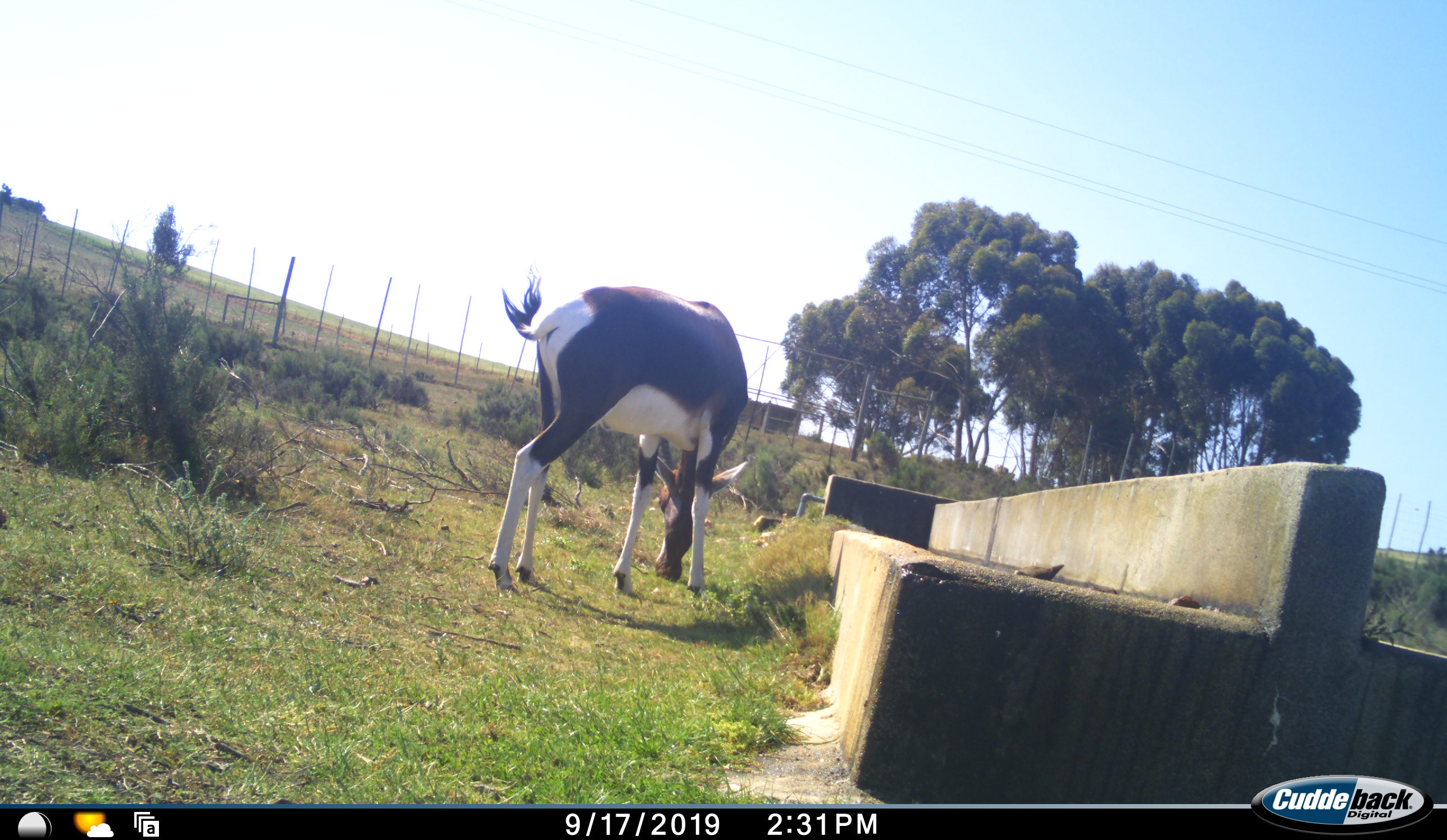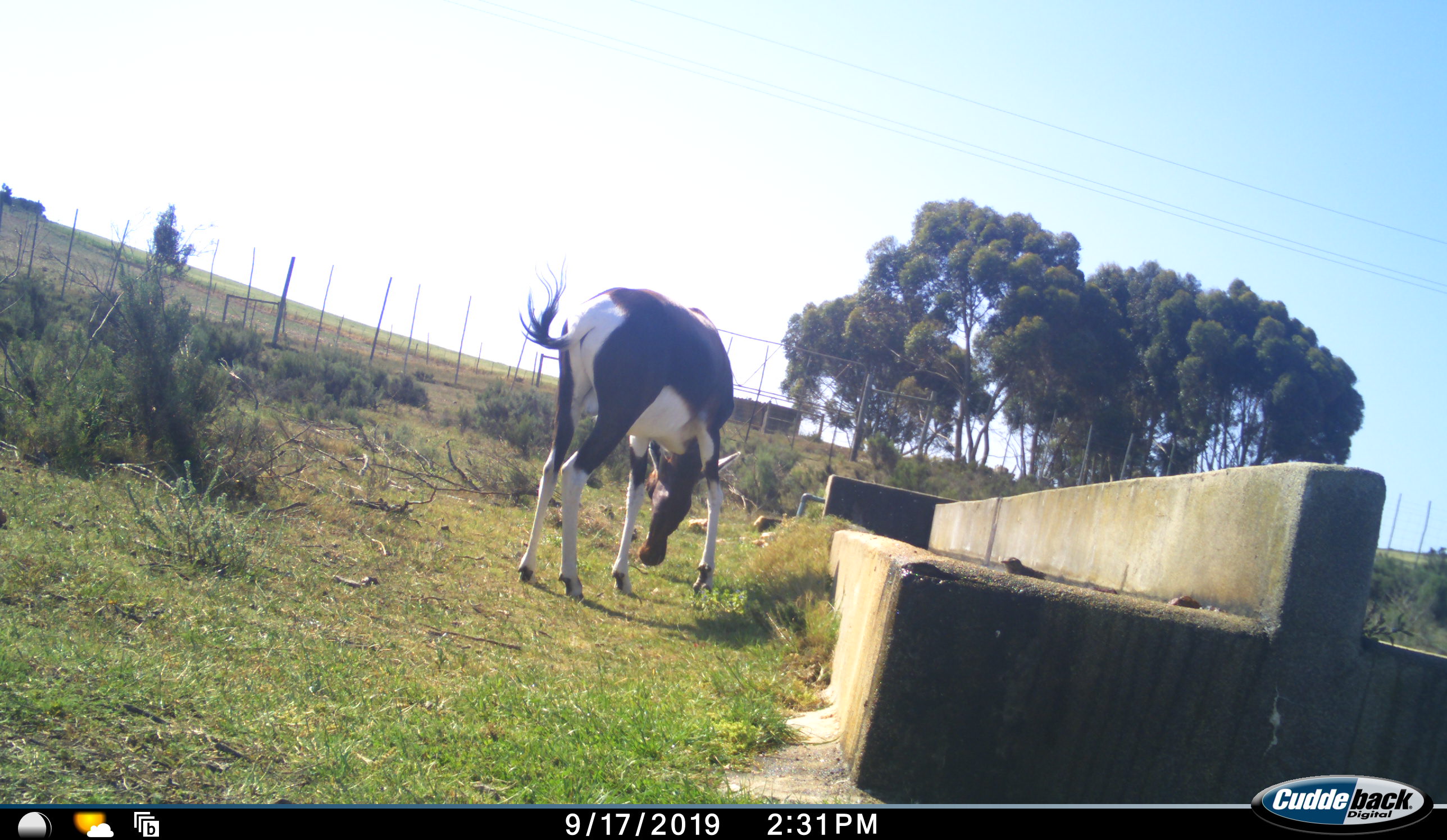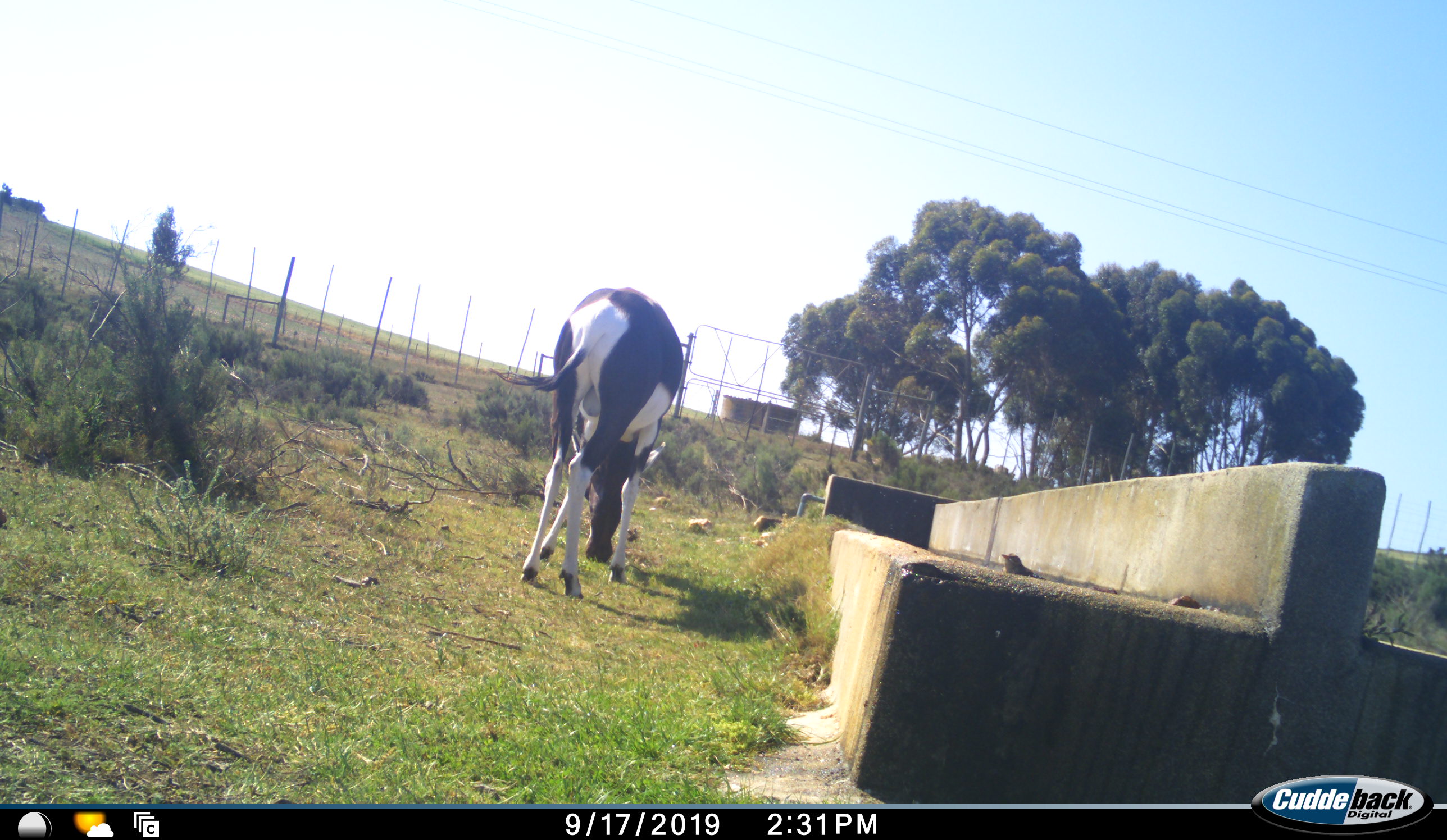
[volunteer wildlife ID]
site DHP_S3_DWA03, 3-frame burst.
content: unidentified animal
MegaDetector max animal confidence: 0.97